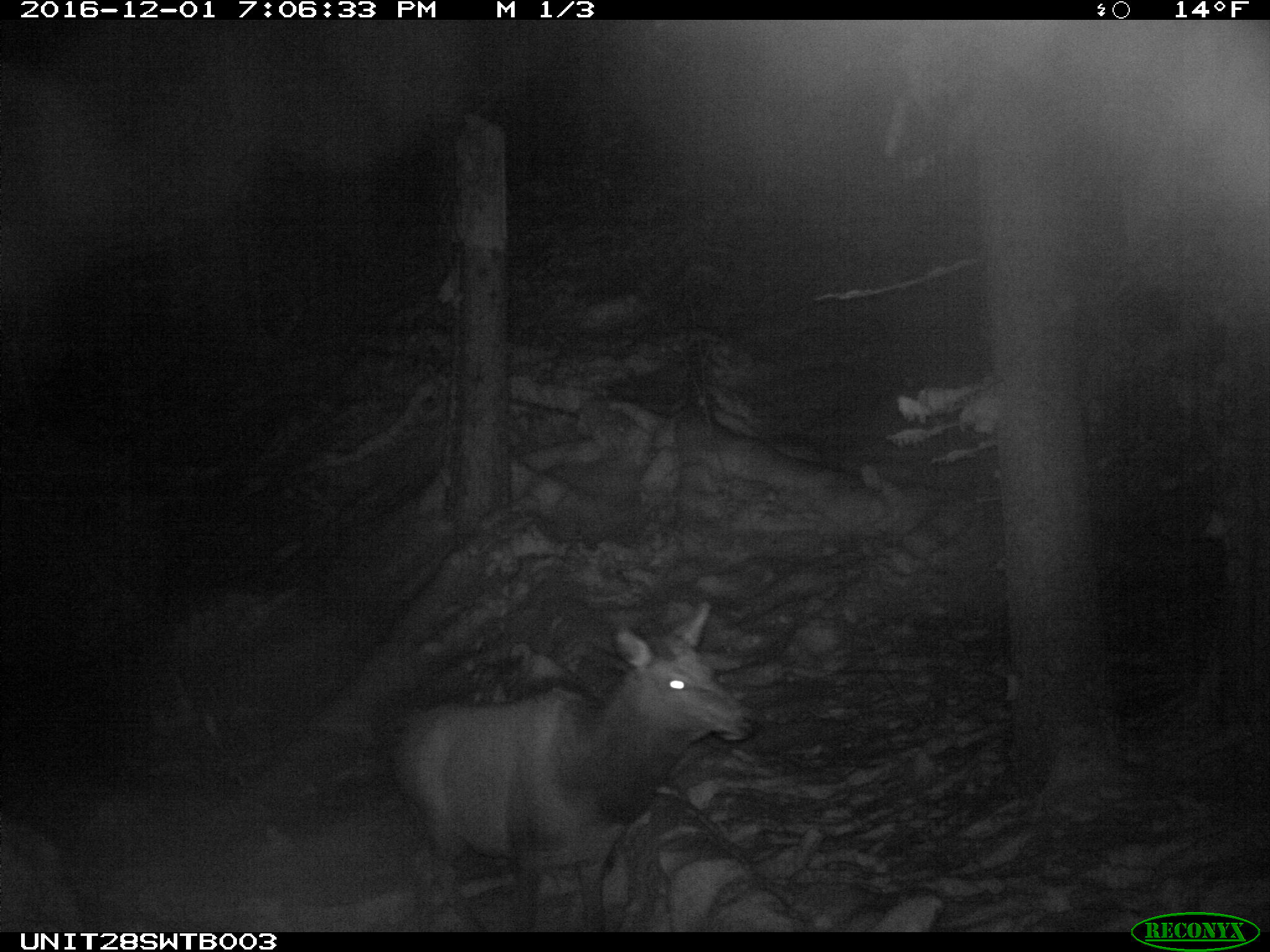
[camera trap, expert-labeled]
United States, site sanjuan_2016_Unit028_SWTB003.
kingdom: Animalia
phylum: Chordata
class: Mammalia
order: Artiodactyla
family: Cervidae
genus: Cervus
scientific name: Cervus elaphus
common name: red deer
Cervus elaphus (red deer).